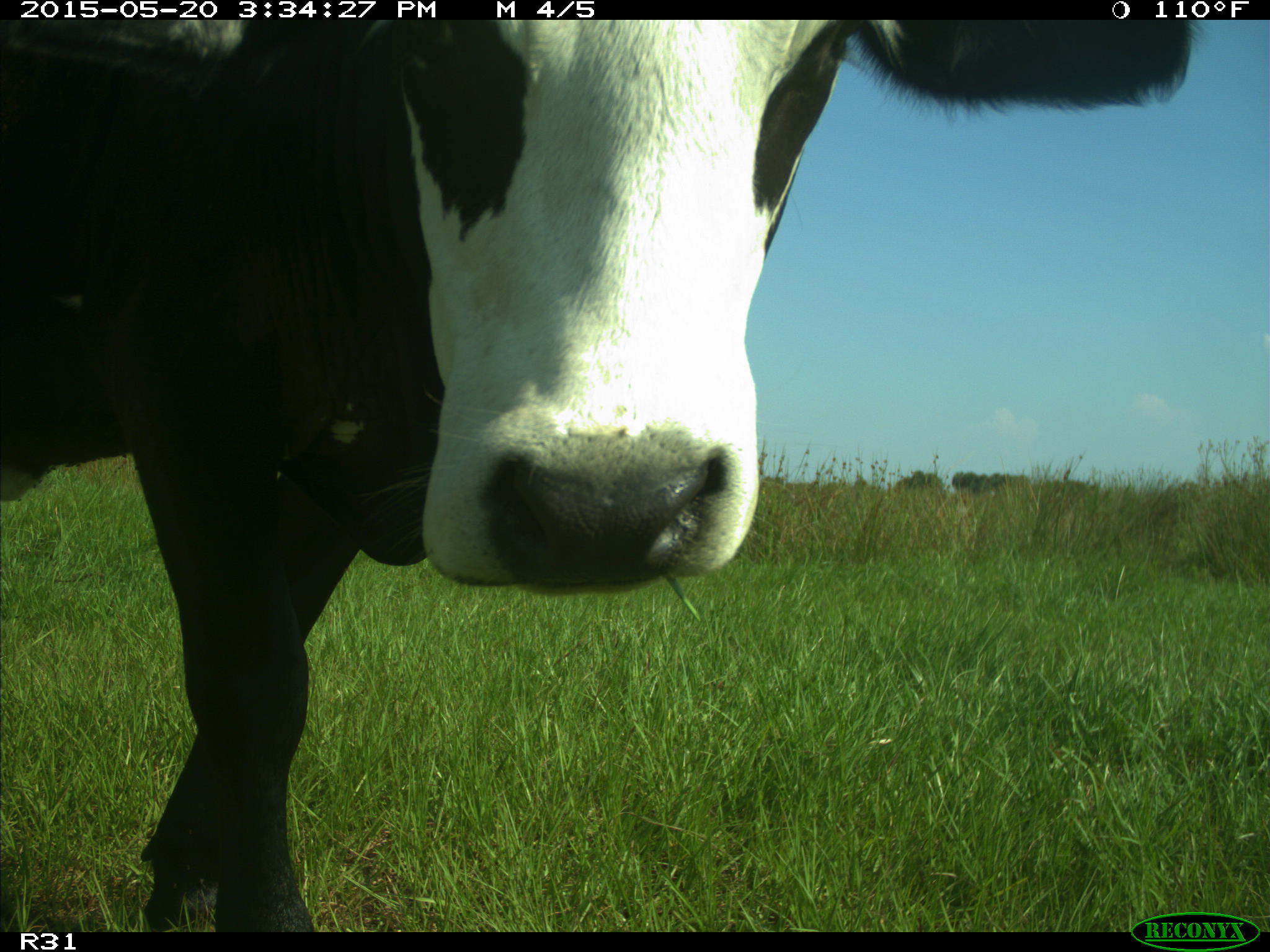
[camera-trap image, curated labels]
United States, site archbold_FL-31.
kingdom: Animalia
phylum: Chordata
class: Mammalia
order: Artiodactyla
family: Bovidae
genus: Bos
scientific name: Bos taurus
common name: domestic cow